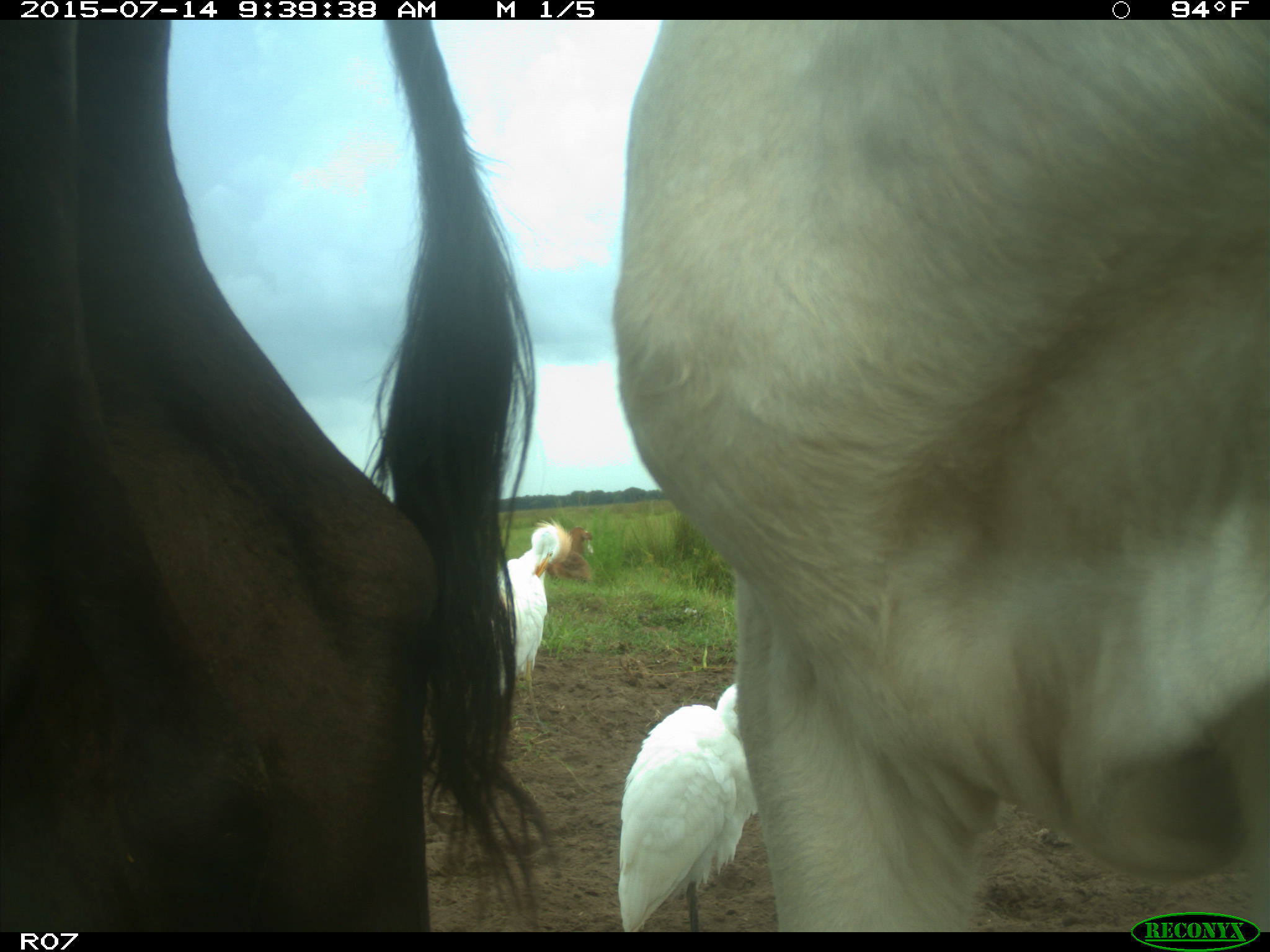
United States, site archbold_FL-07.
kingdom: Animalia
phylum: Chordata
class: Mammalia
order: Artiodactyla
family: Bovidae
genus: Bos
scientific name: Bos taurus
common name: domestic cow